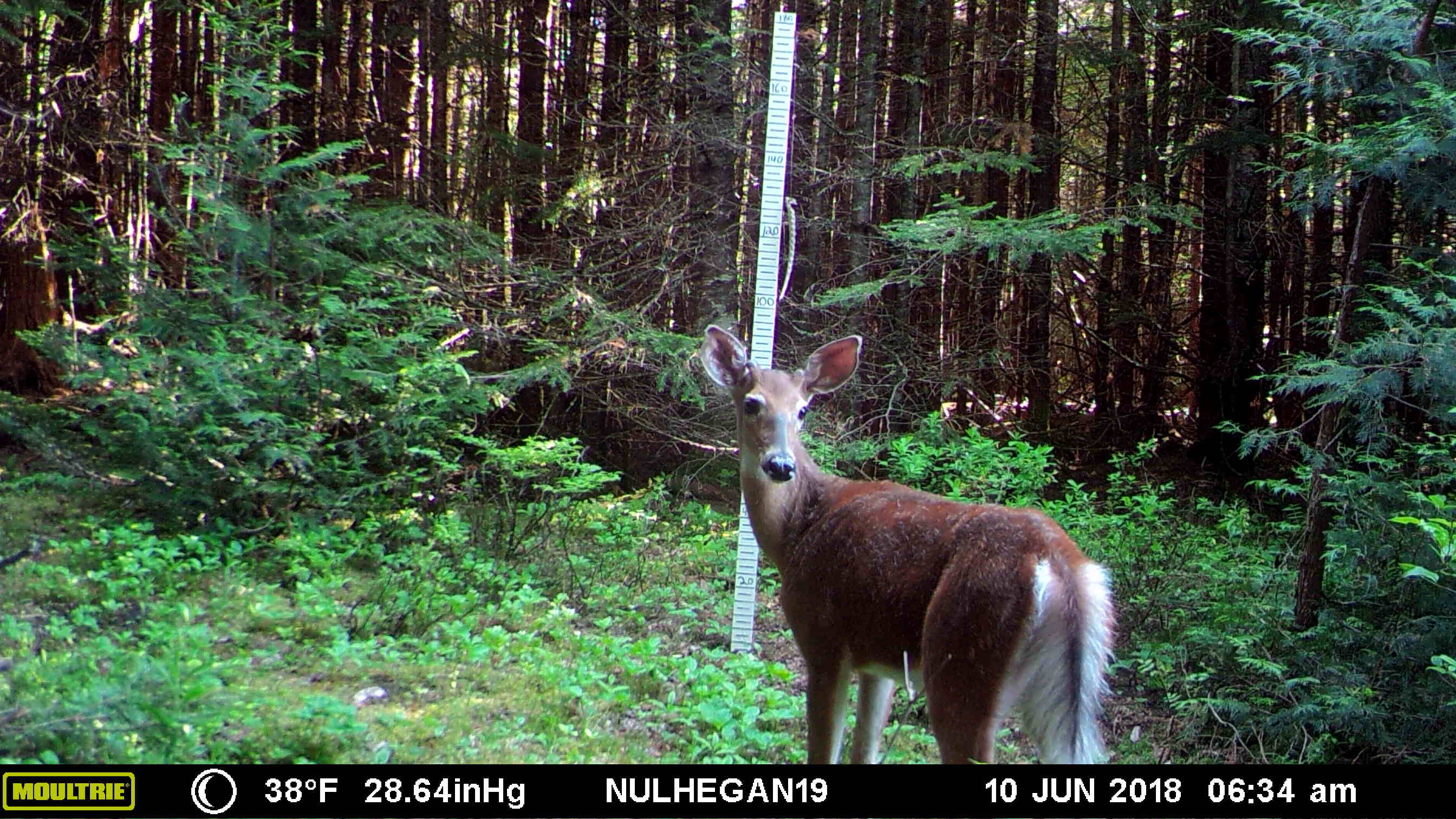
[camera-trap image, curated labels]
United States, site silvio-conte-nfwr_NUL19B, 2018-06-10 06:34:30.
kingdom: Animalia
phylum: Chordata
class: Mammalia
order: Artiodactyla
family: Cervidae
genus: Odocoileus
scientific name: Odocoileus virginianus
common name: white-tailed deer